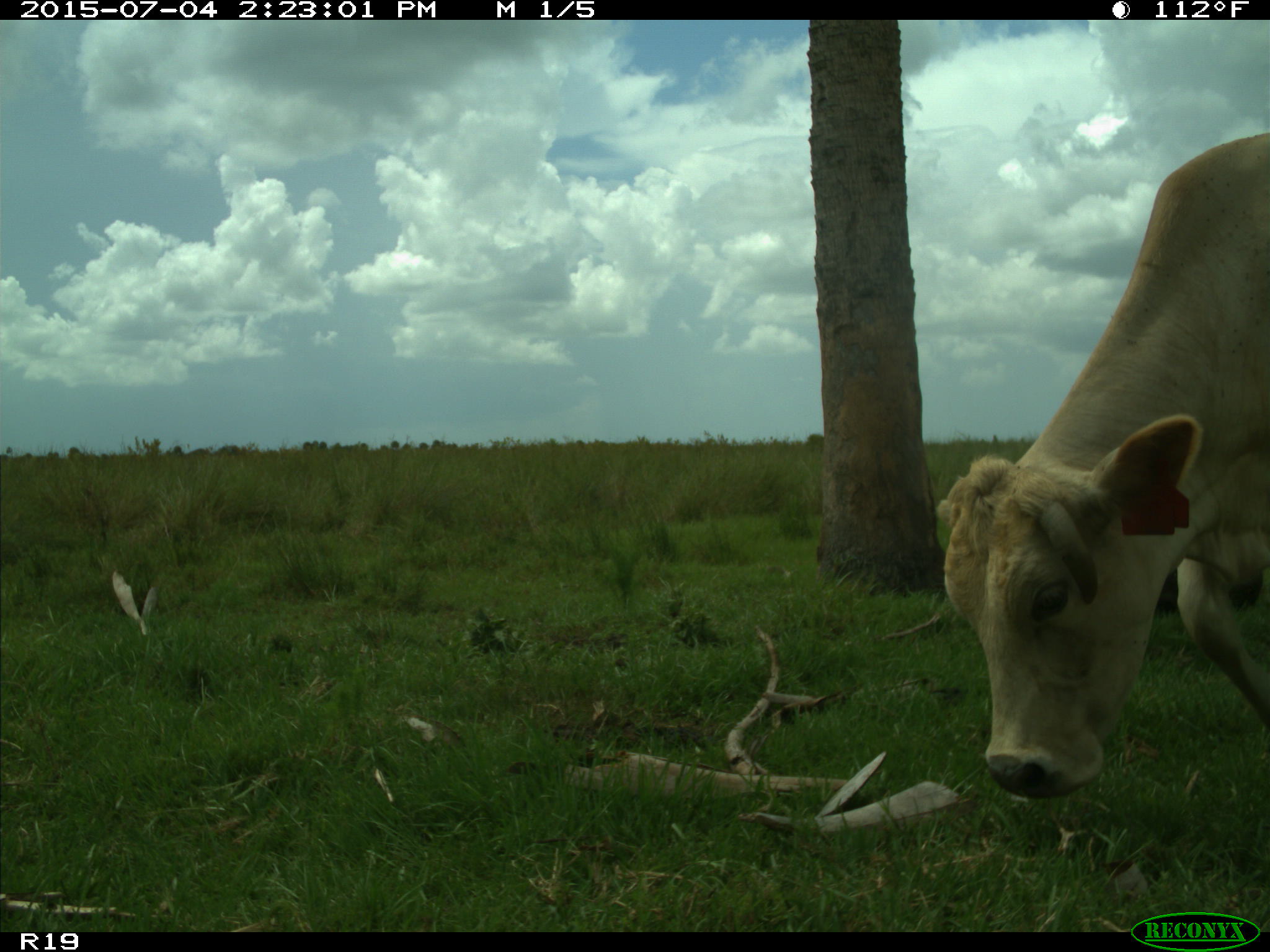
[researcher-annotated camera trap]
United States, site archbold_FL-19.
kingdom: Animalia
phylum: Chordata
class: Mammalia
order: Artiodactyla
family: Bovidae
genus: Bos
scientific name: Bos taurus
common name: domestic cow